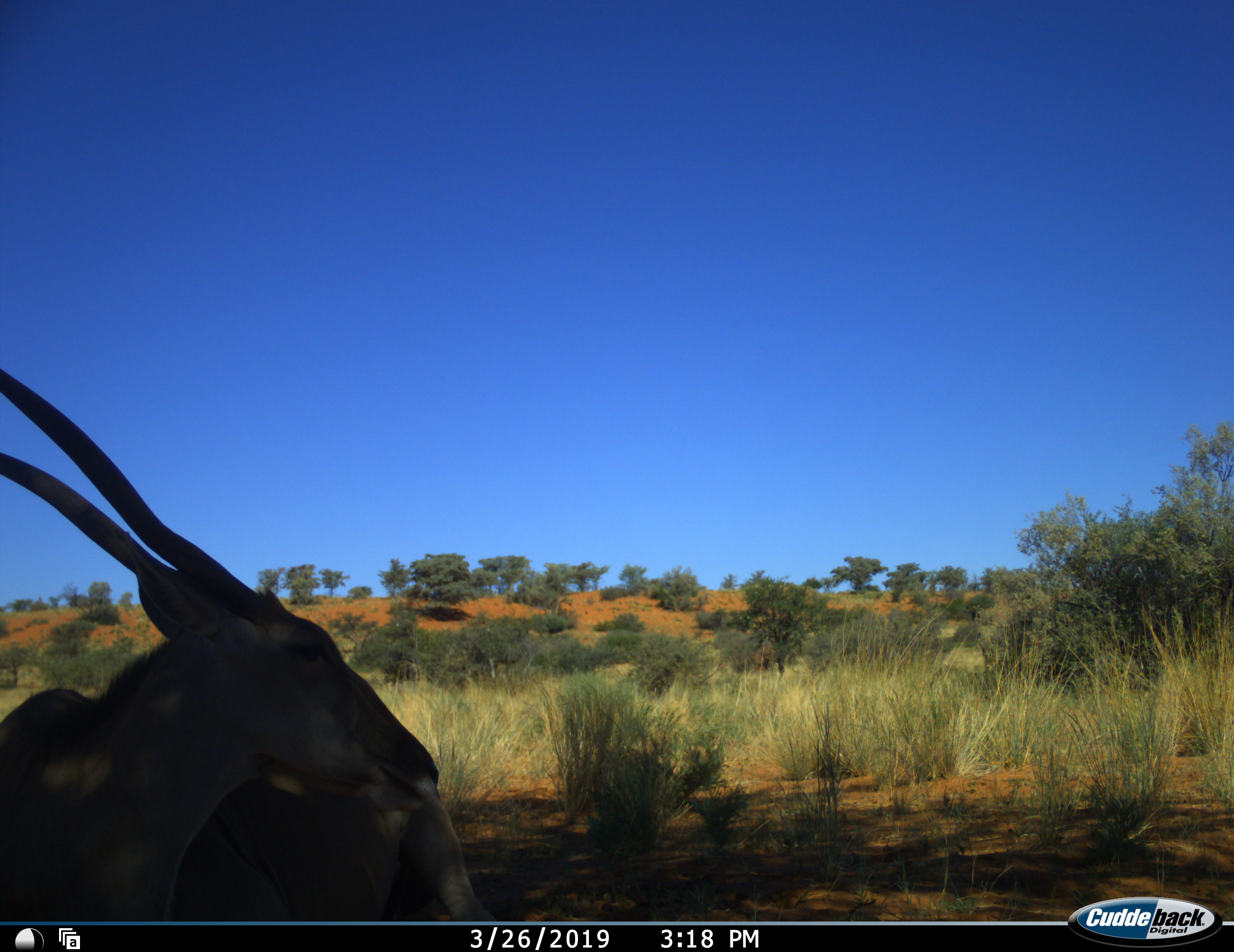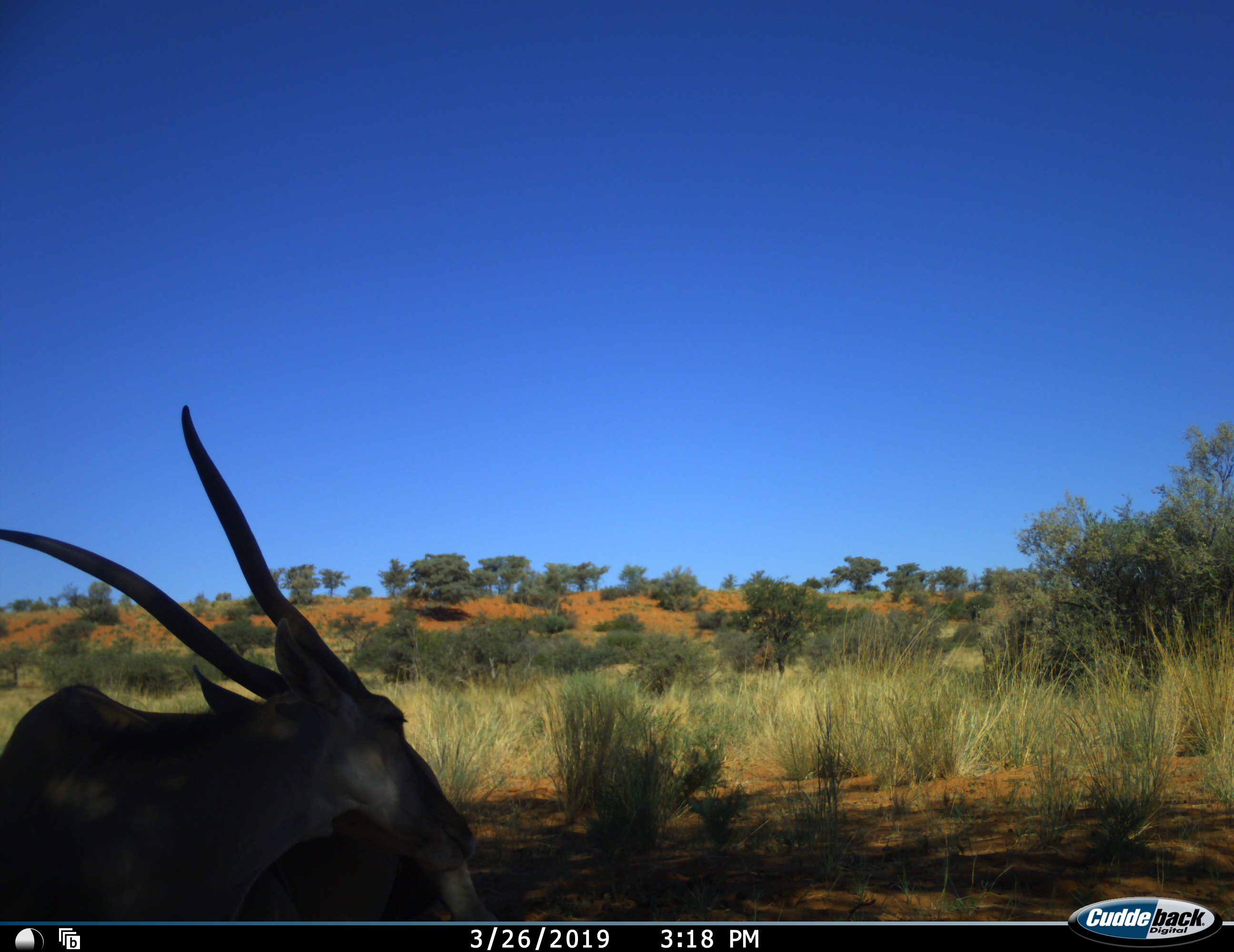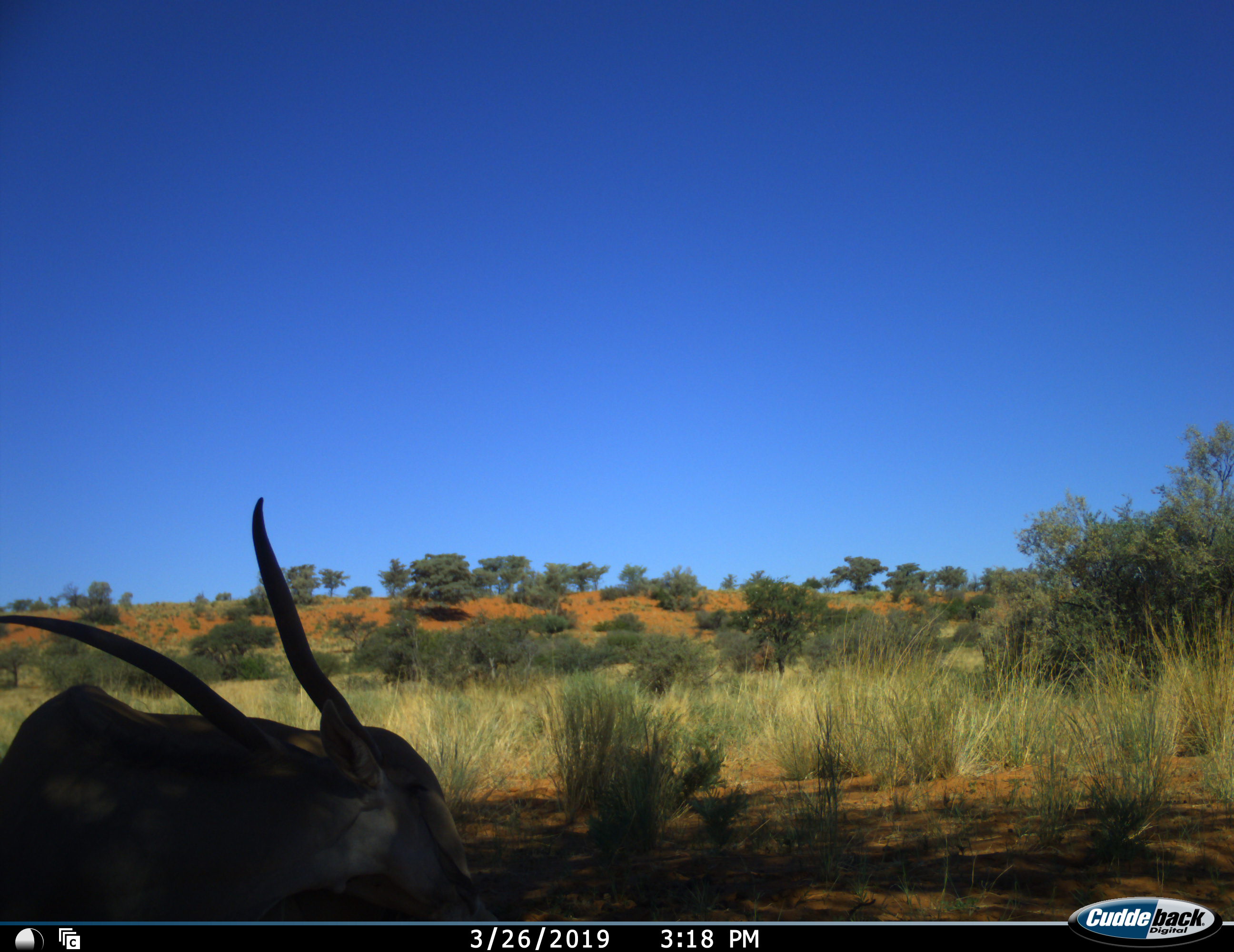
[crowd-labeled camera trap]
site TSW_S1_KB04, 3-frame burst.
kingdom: Animalia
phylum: Chordata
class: Mammalia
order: Artiodactyla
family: Bovidae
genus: Tragelaphus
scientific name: Tragelaphus oryx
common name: eland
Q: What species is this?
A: Eland (Tragelaphus oryx).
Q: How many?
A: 1.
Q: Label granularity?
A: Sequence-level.